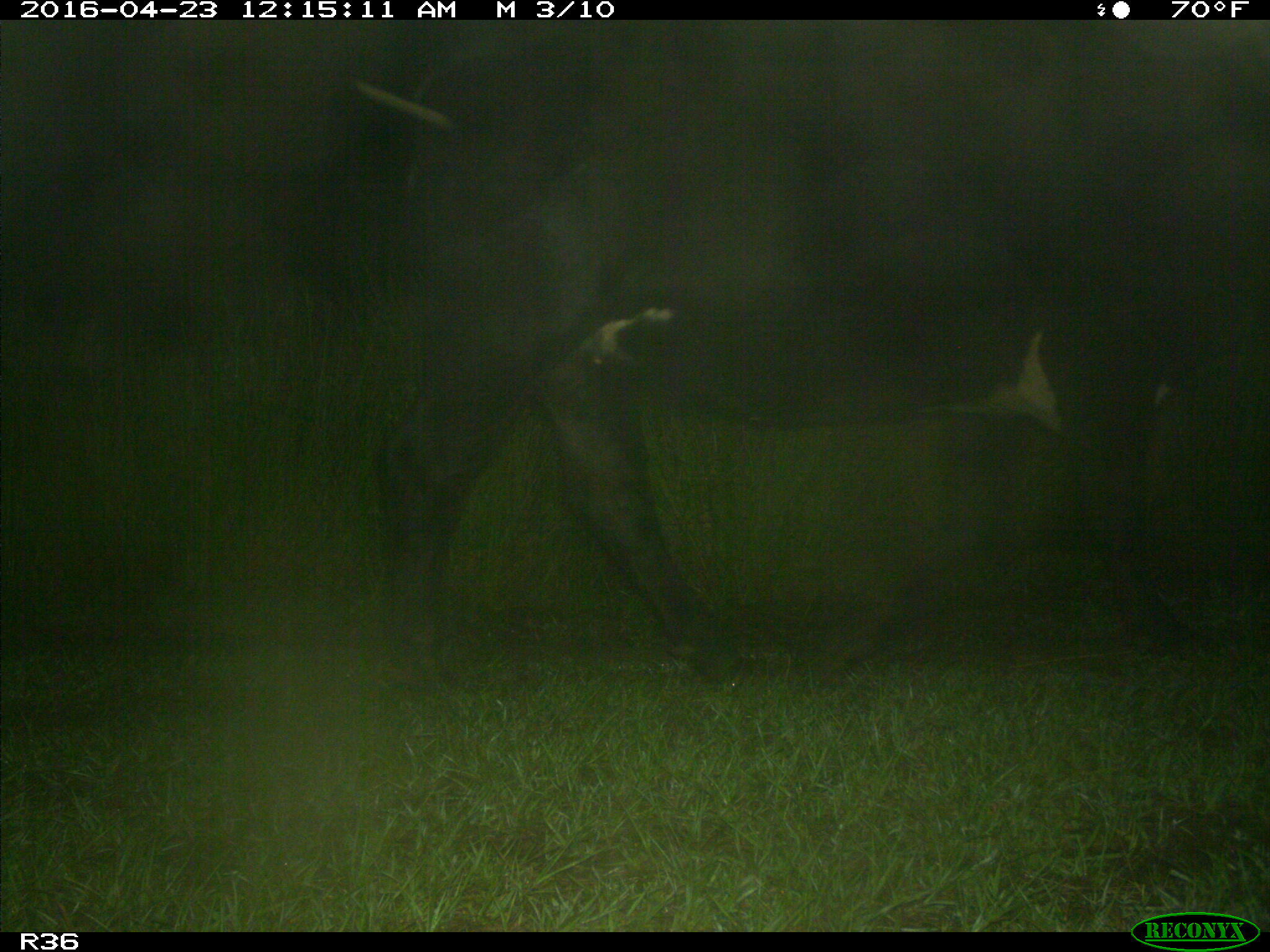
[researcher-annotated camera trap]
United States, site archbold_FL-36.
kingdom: Animalia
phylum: Chordata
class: Mammalia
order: Artiodactyla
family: Bovidae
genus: Bos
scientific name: Bos taurus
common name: domestic cow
Bos taurus (domestic cow).